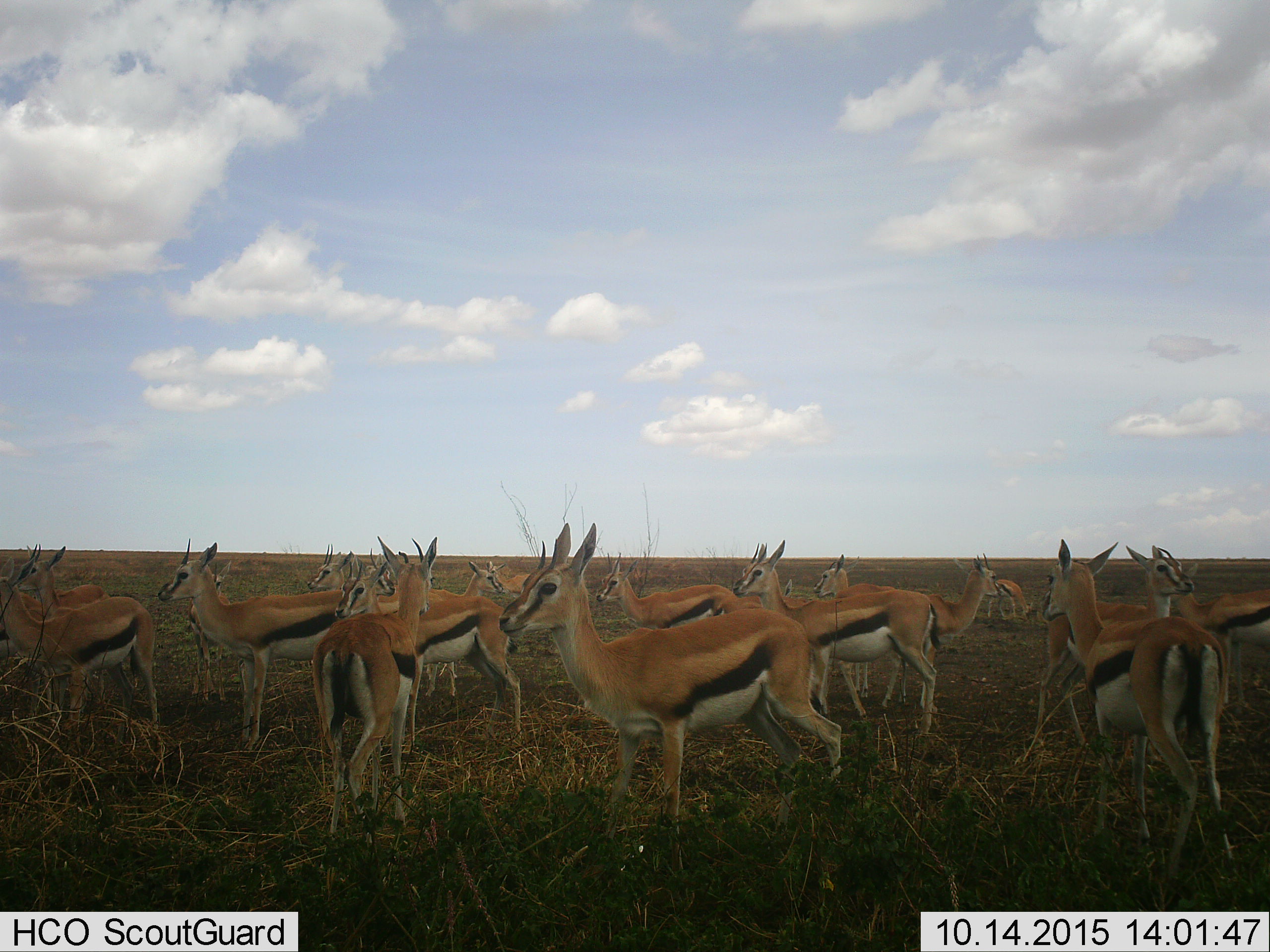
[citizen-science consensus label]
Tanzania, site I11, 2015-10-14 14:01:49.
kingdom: Animalia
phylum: Chordata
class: Mammalia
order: Artiodactyla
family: Bovidae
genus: Eudorcas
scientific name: Eudorcas thomsonii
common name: thomson's gazelle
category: gazellethomsons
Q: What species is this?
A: Gazellethomsons (thomson's gazelle) (Eudorcas thomsonii).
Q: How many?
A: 11-50.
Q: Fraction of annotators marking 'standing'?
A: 89%.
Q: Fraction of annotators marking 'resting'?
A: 0%.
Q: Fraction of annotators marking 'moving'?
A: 0%.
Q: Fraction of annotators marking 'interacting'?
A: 11%.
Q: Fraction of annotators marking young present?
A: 0%.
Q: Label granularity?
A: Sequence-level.